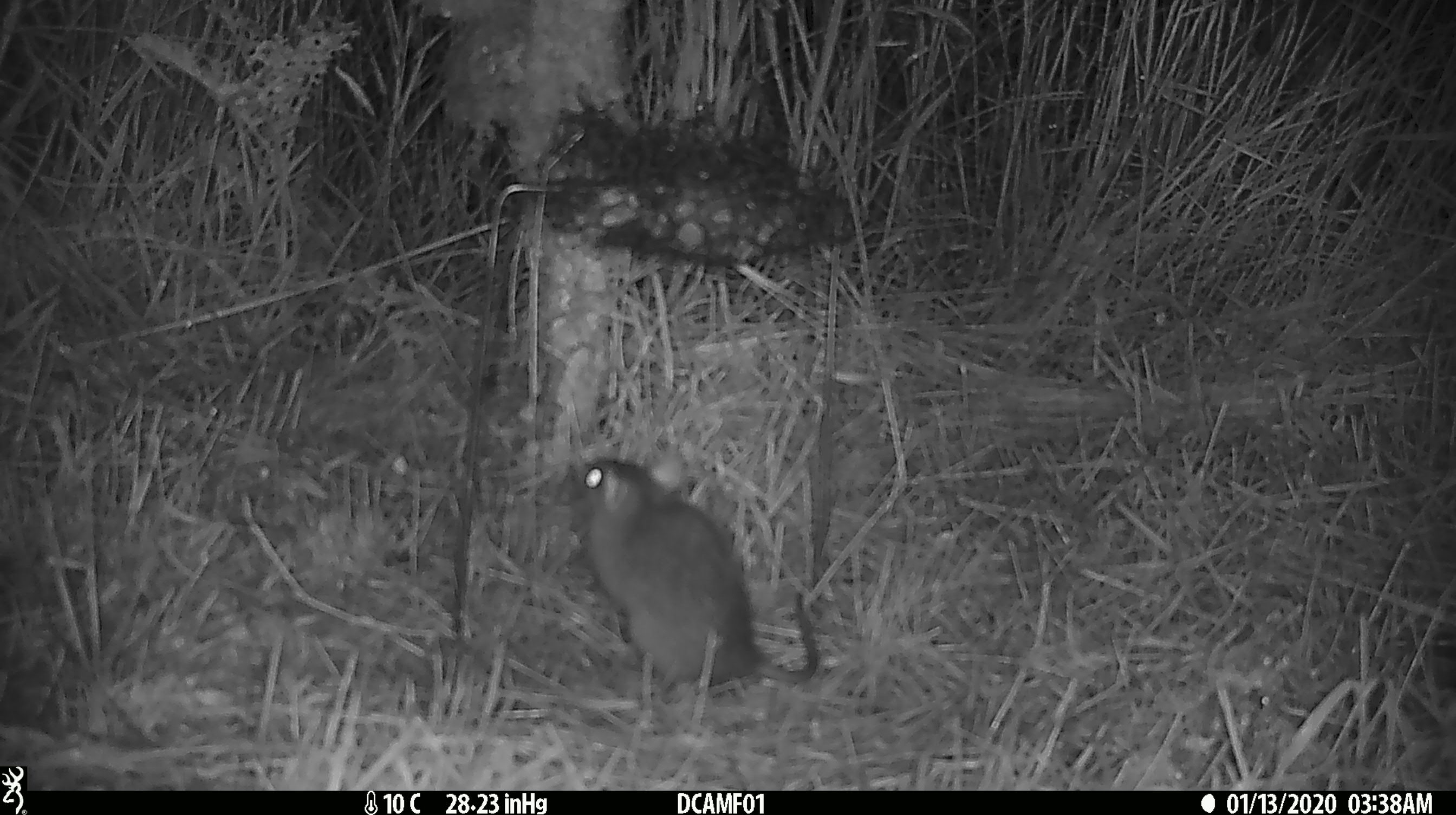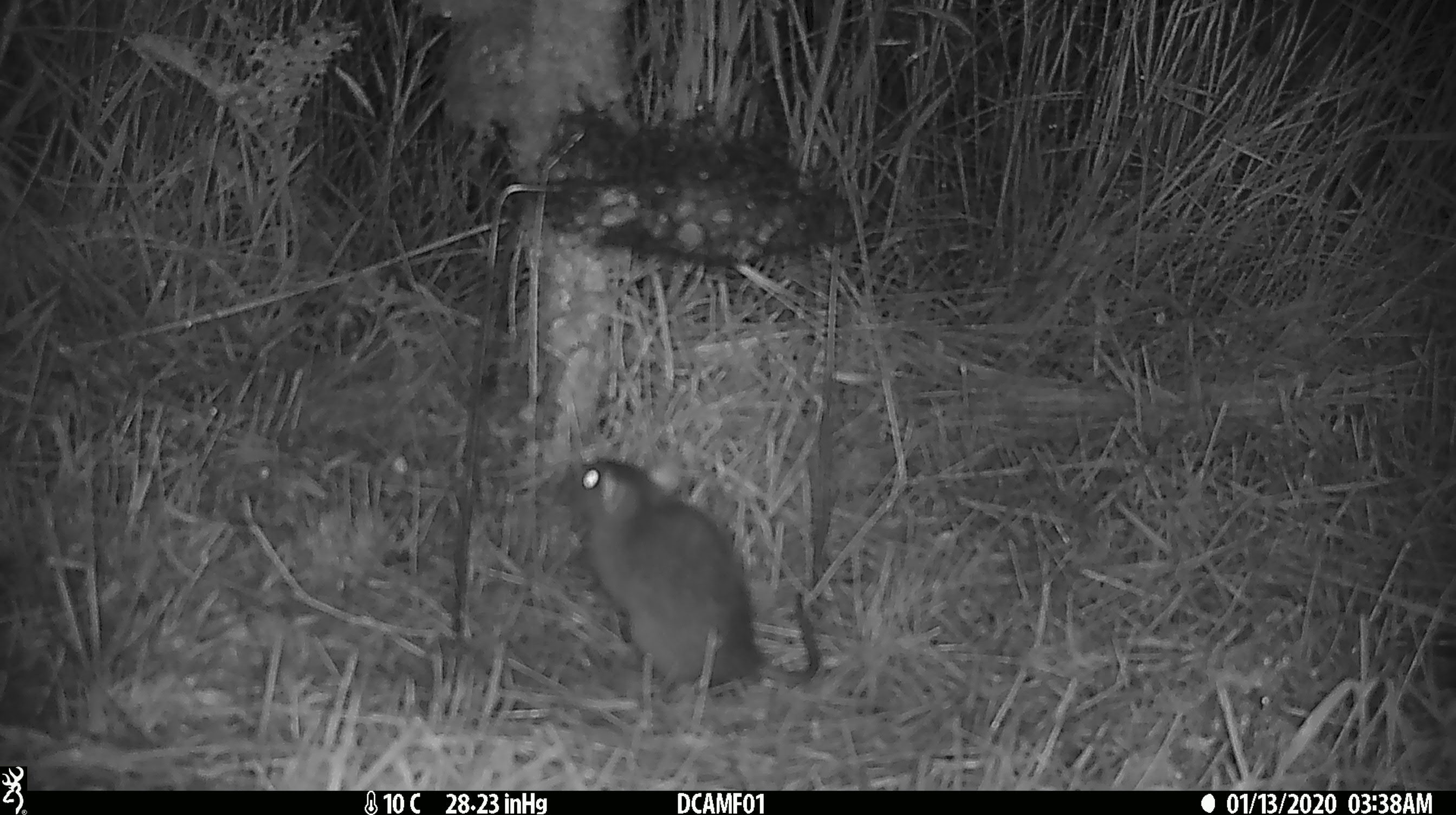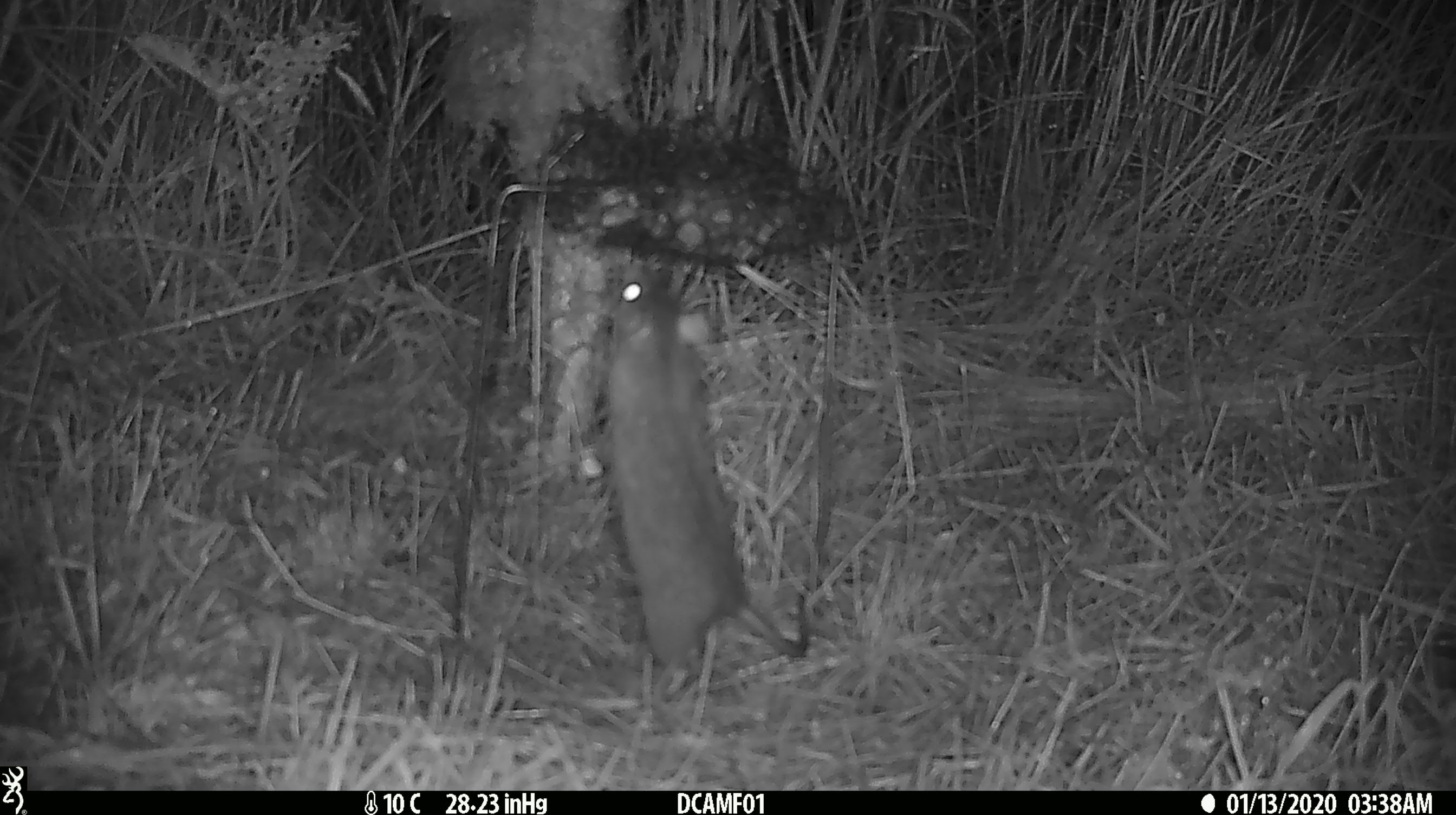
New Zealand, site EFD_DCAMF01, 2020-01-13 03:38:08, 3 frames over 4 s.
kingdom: Animalia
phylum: Chordata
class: Mammalia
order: Rodentia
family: Muridae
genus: Rattus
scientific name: Rattus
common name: rat